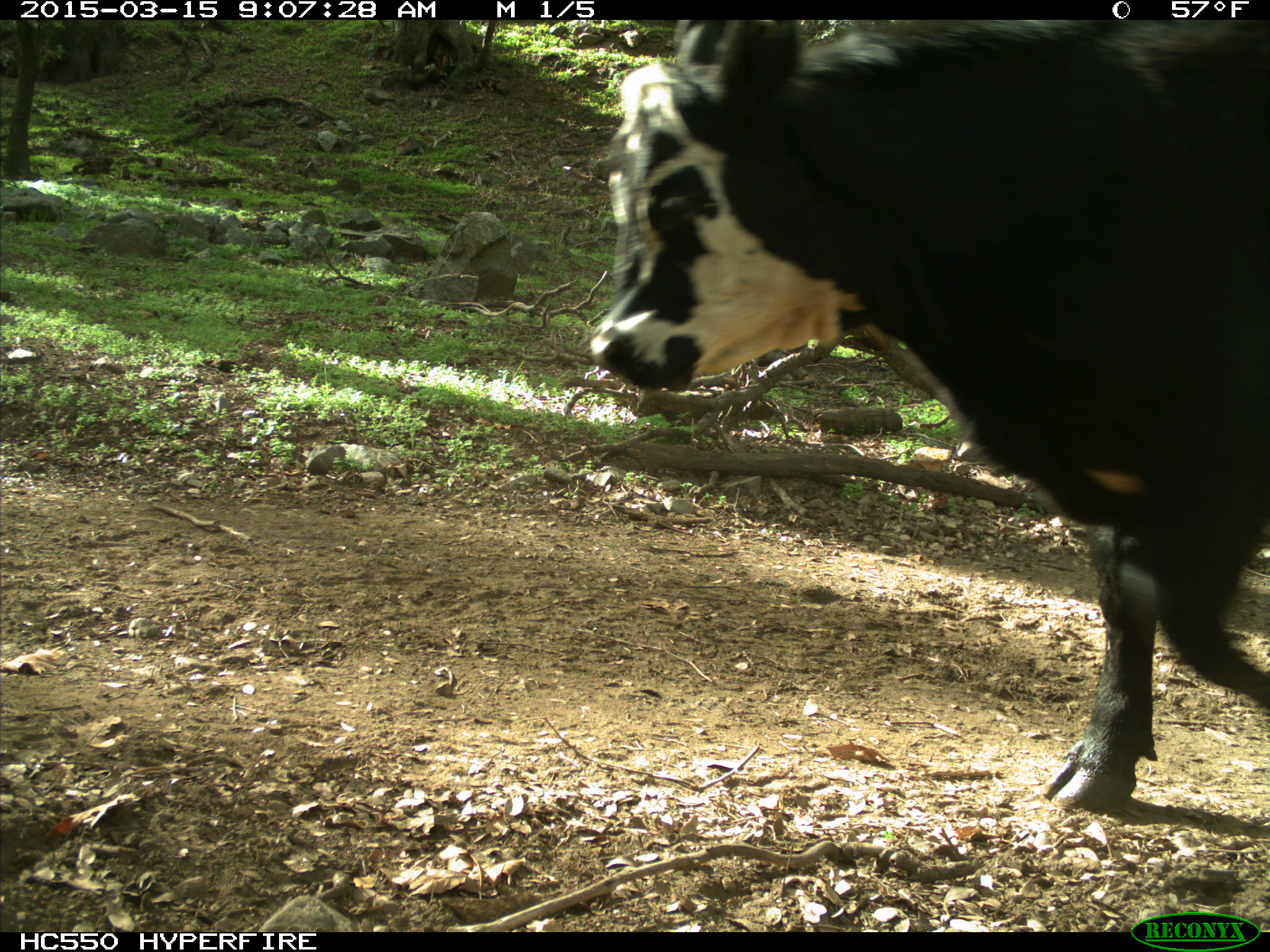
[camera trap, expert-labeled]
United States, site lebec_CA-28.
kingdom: Animalia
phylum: Chordata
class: Mammalia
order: Artiodactyla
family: Bovidae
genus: Bos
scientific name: Bos taurus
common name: domestic cow